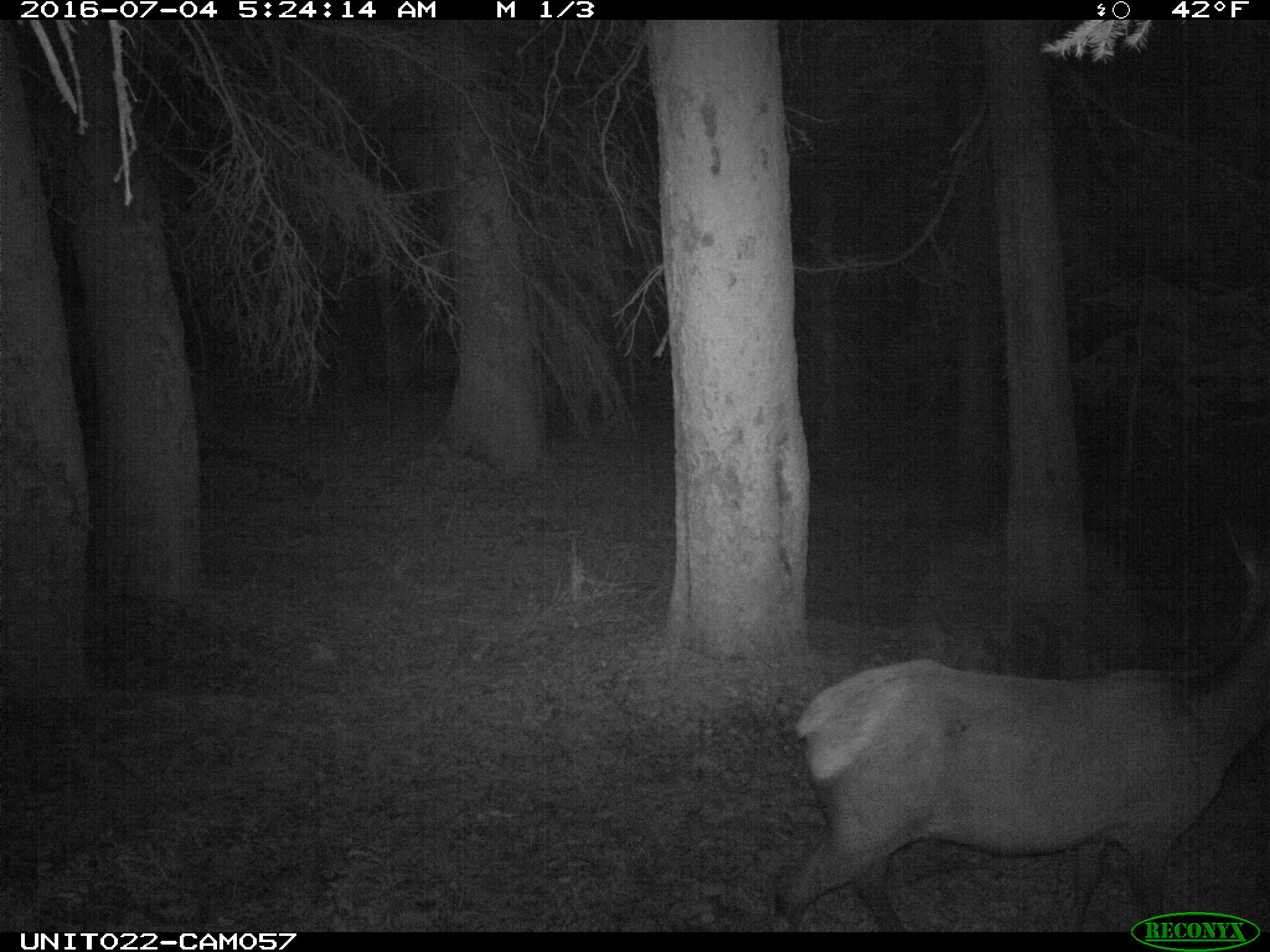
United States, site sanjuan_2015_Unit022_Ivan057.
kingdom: Animalia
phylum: Chordata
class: Mammalia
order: Artiodactyla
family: Cervidae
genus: Cervus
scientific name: Cervus elaphus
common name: red deer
Cervus elaphus (red deer).